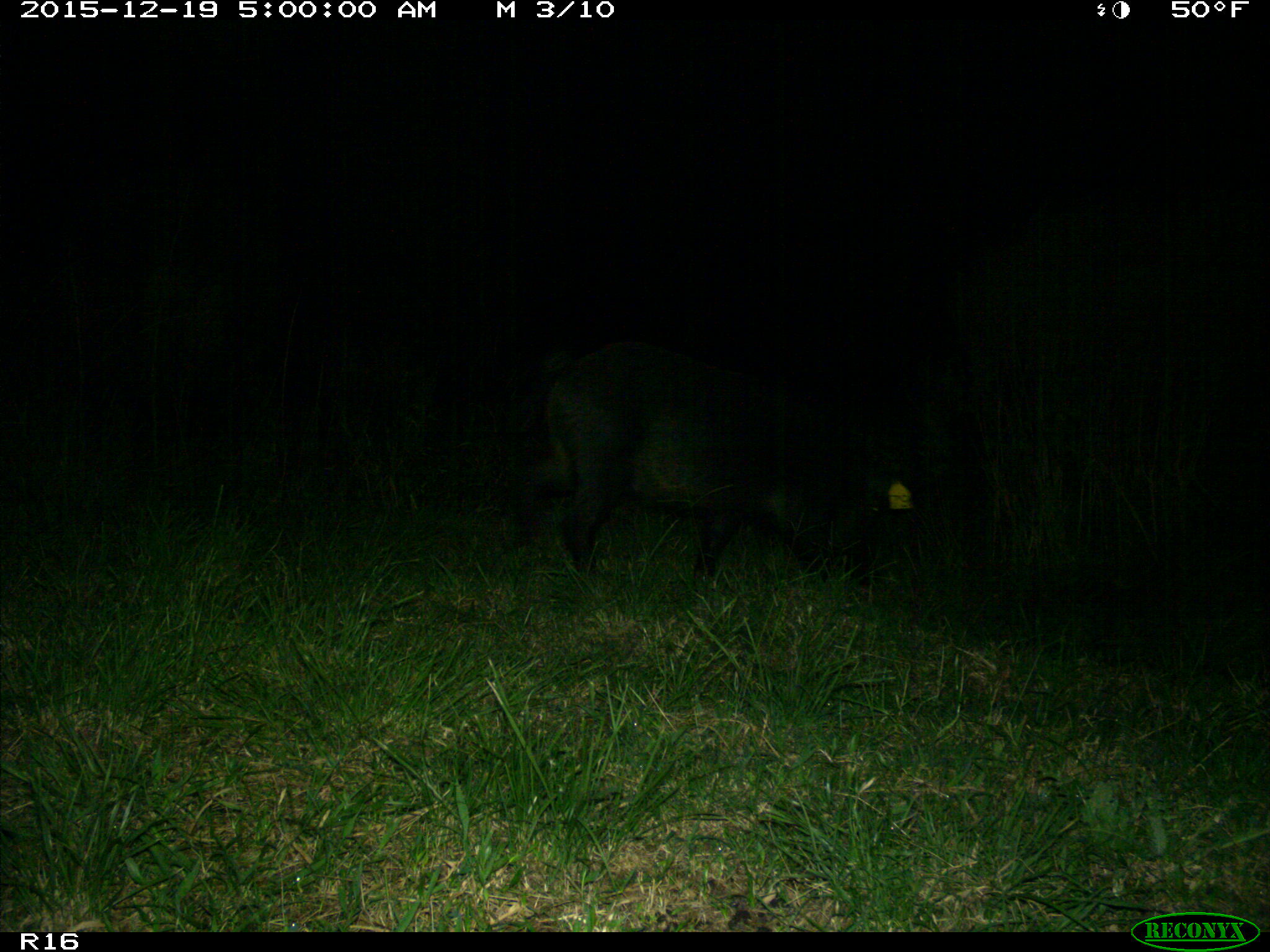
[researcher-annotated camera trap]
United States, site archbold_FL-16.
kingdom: Animalia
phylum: Chordata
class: Mammalia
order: Artiodactyla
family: Suidae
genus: Sus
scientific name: Sus scrofa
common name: wild boar